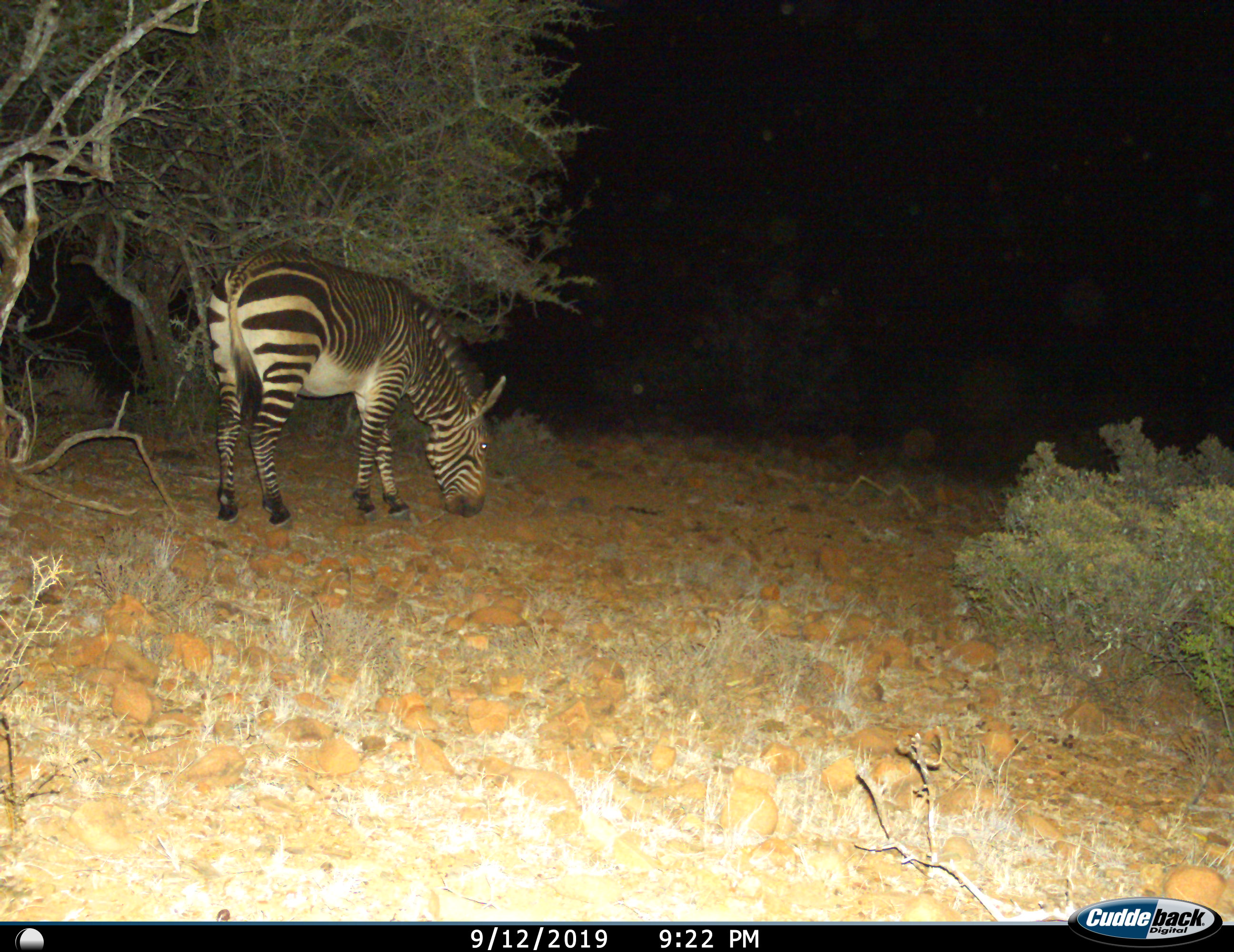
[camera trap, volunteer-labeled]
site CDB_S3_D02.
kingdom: Animalia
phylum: Chordata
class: Mammalia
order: Perissodactyla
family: Equidae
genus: Equus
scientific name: Equus zebra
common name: mountain zebra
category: zebramountain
Zebramountain (mountain zebra) (Equus zebra), count 1. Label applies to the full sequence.